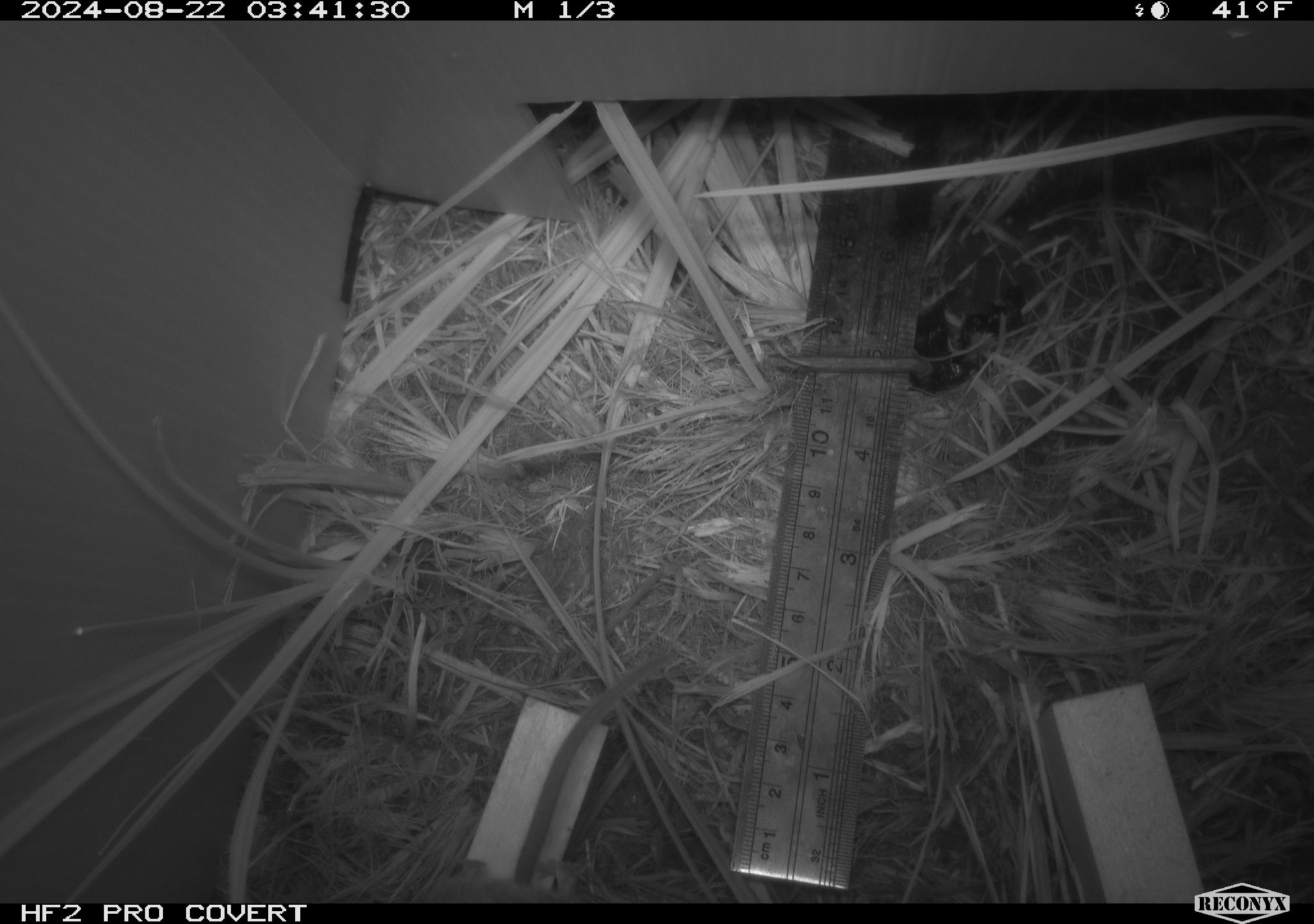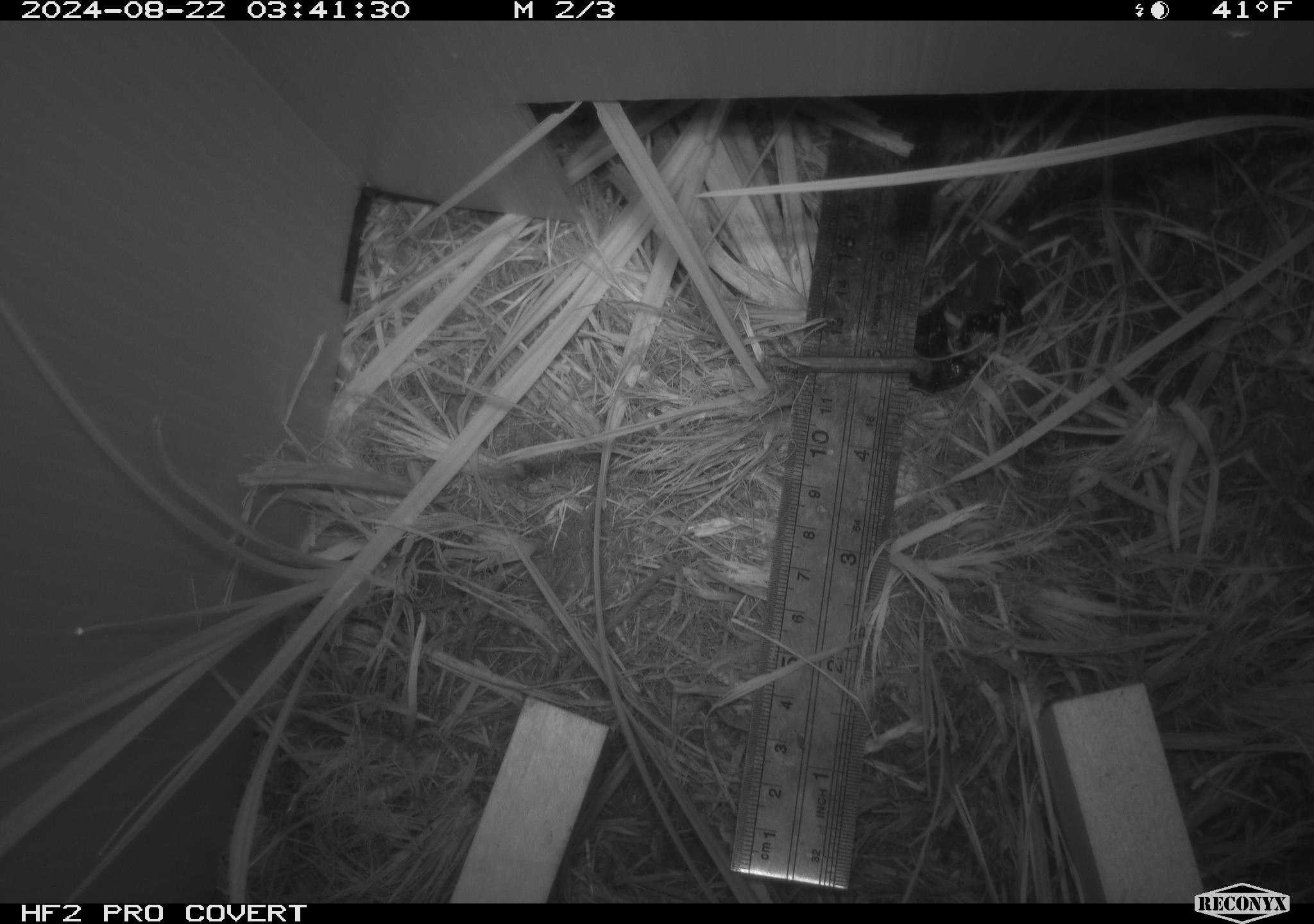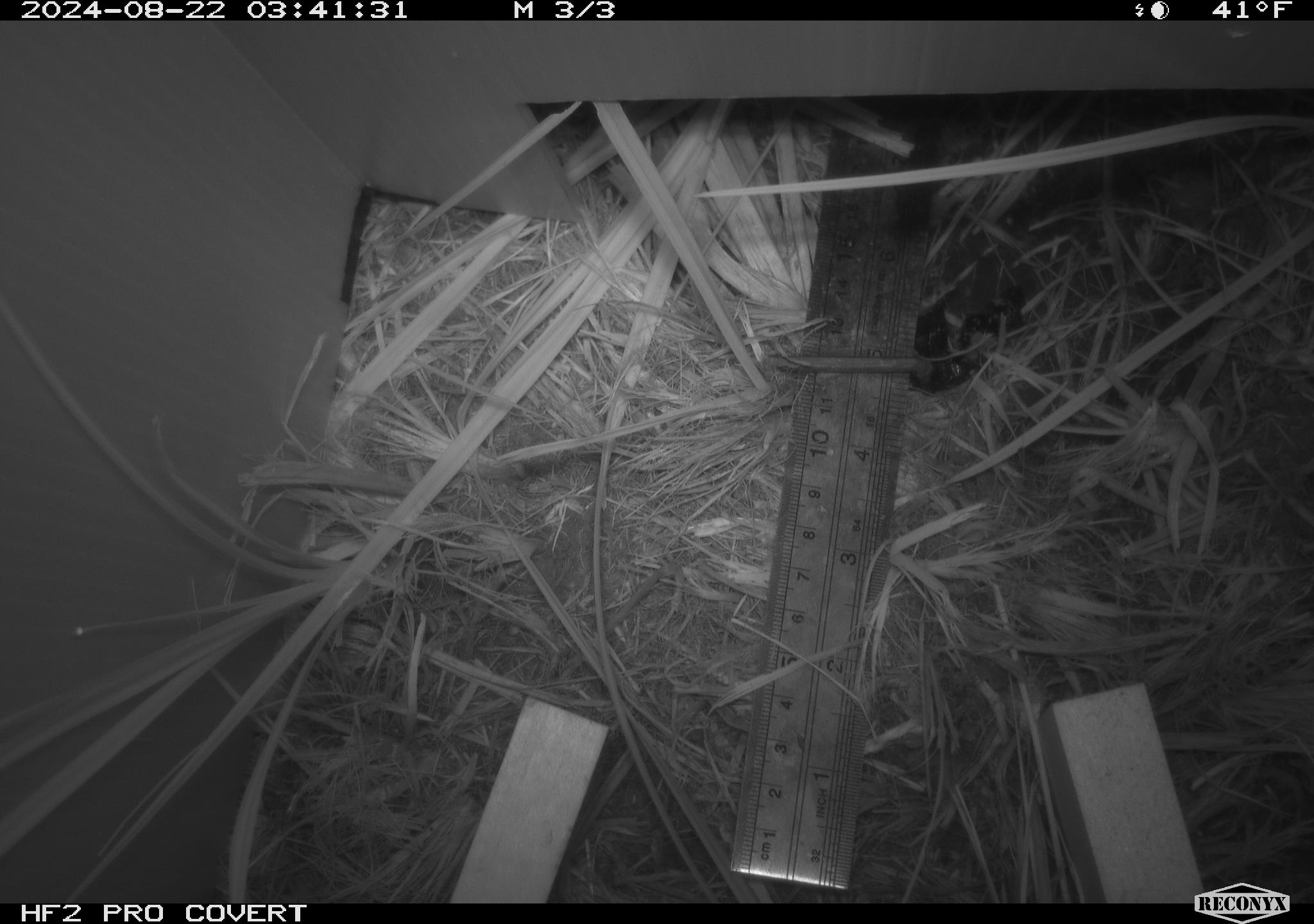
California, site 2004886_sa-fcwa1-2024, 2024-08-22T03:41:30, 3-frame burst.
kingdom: Animalia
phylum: Chordata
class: Mammalia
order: Rodentia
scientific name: Rodentia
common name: mouse species